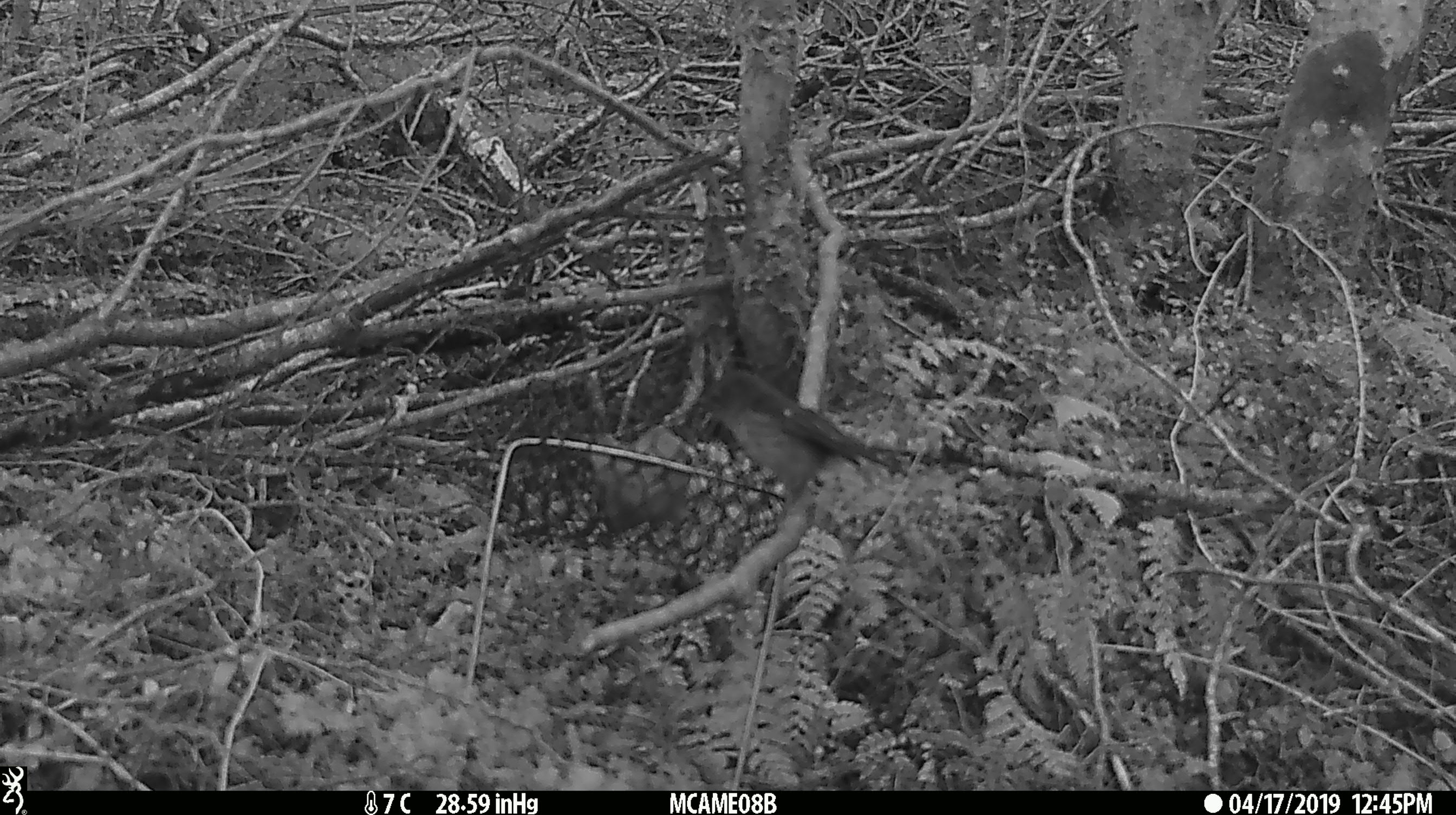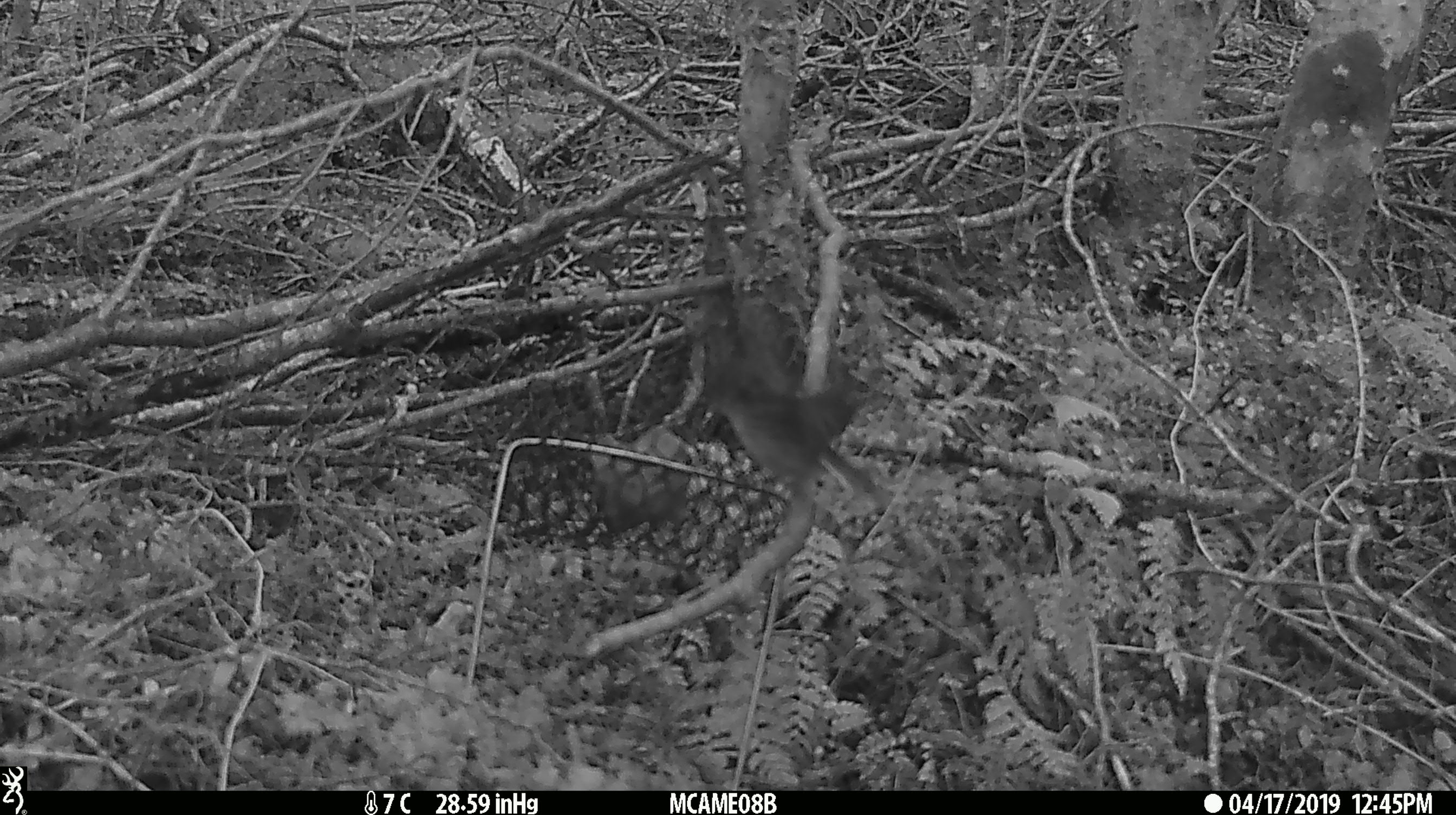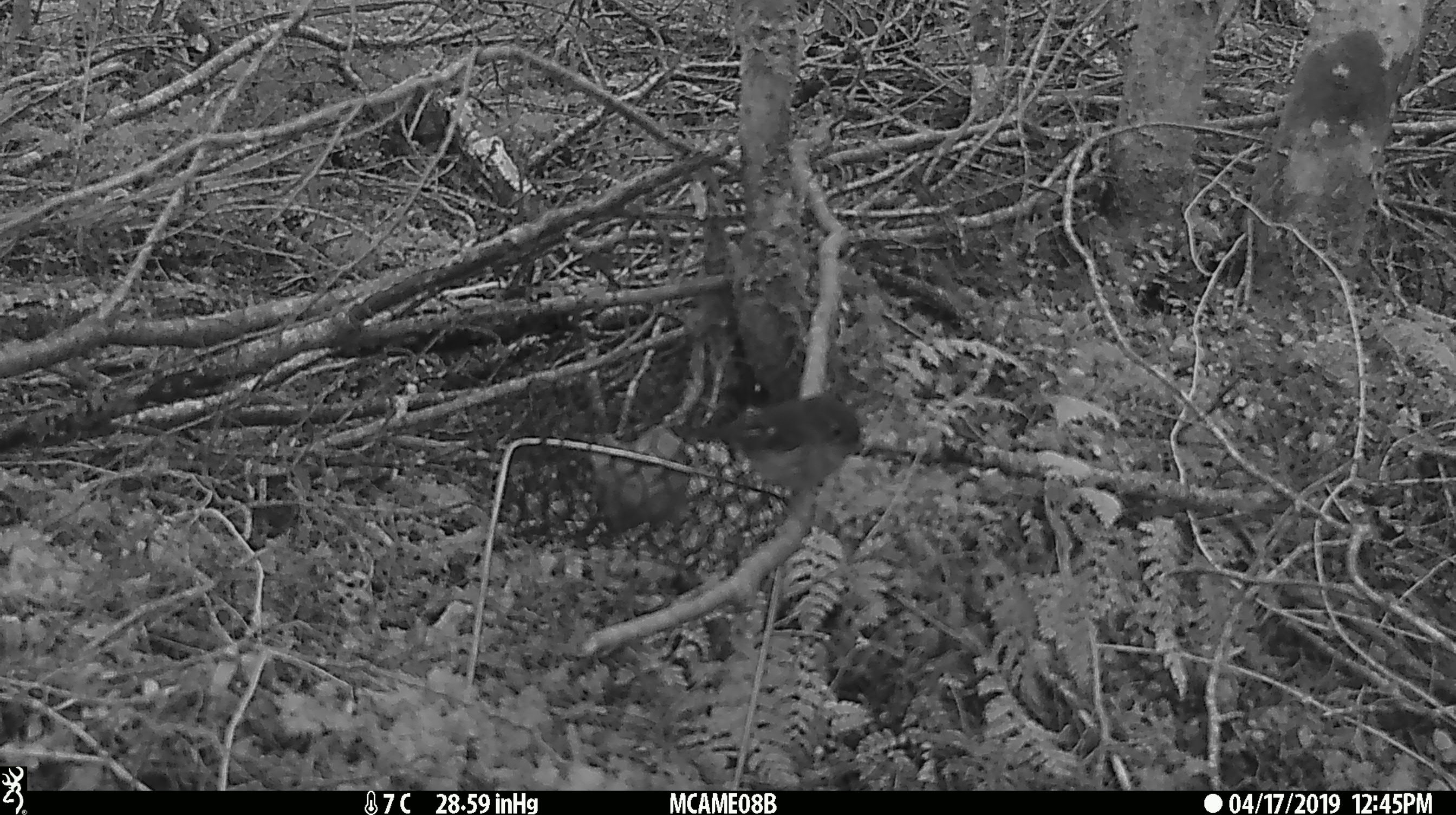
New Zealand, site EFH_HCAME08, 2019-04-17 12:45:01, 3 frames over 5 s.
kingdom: Animalia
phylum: Chordata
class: Aves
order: Passeriformes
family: Petroicidae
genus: Petroica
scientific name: Petroica macrocephala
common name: tomtit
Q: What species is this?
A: Tomtit (Petroica macrocephala).